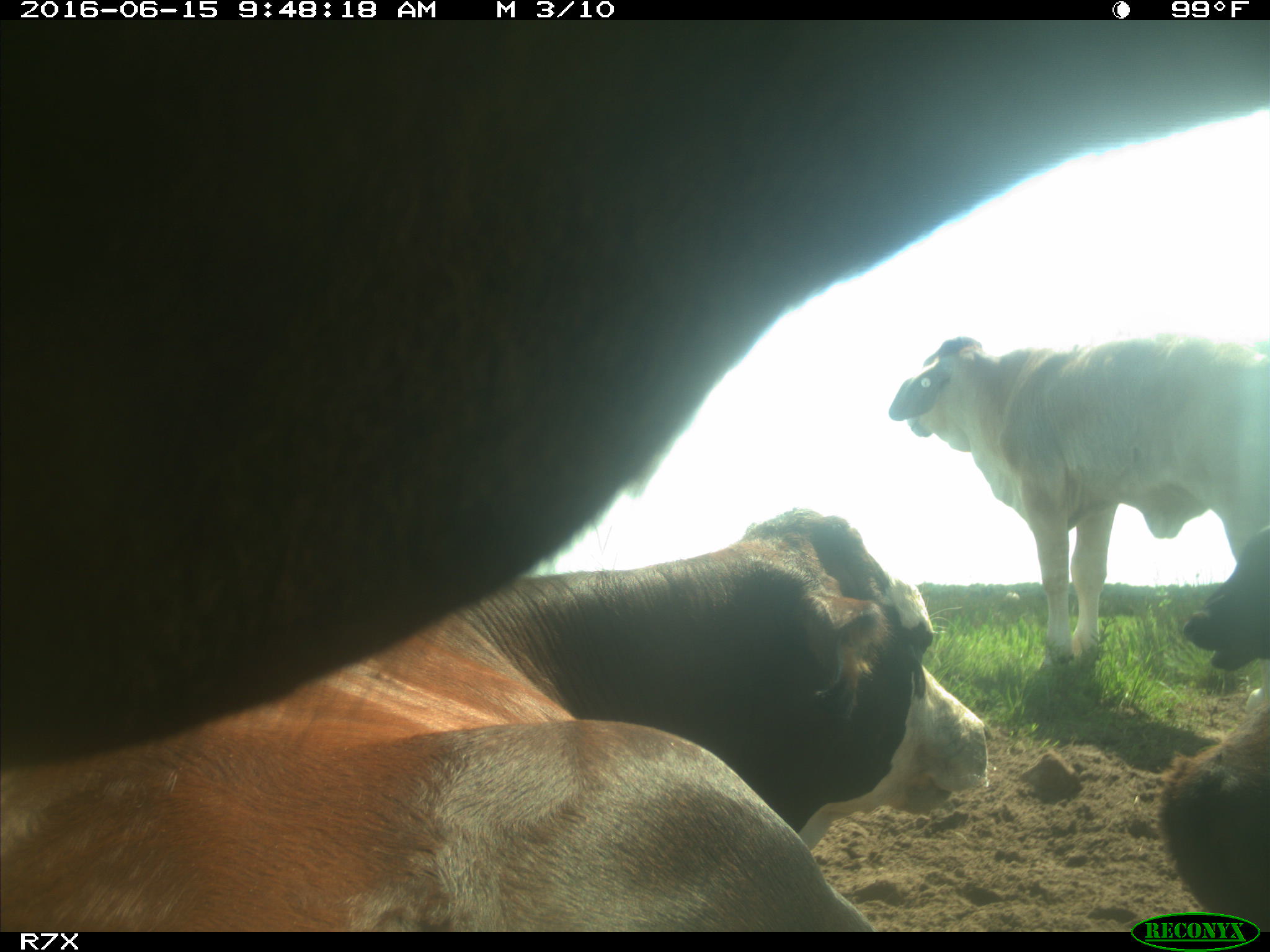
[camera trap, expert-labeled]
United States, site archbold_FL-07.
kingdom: Animalia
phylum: Chordata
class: Mammalia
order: Artiodactyla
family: Bovidae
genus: Bos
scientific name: Bos taurus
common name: domestic cow